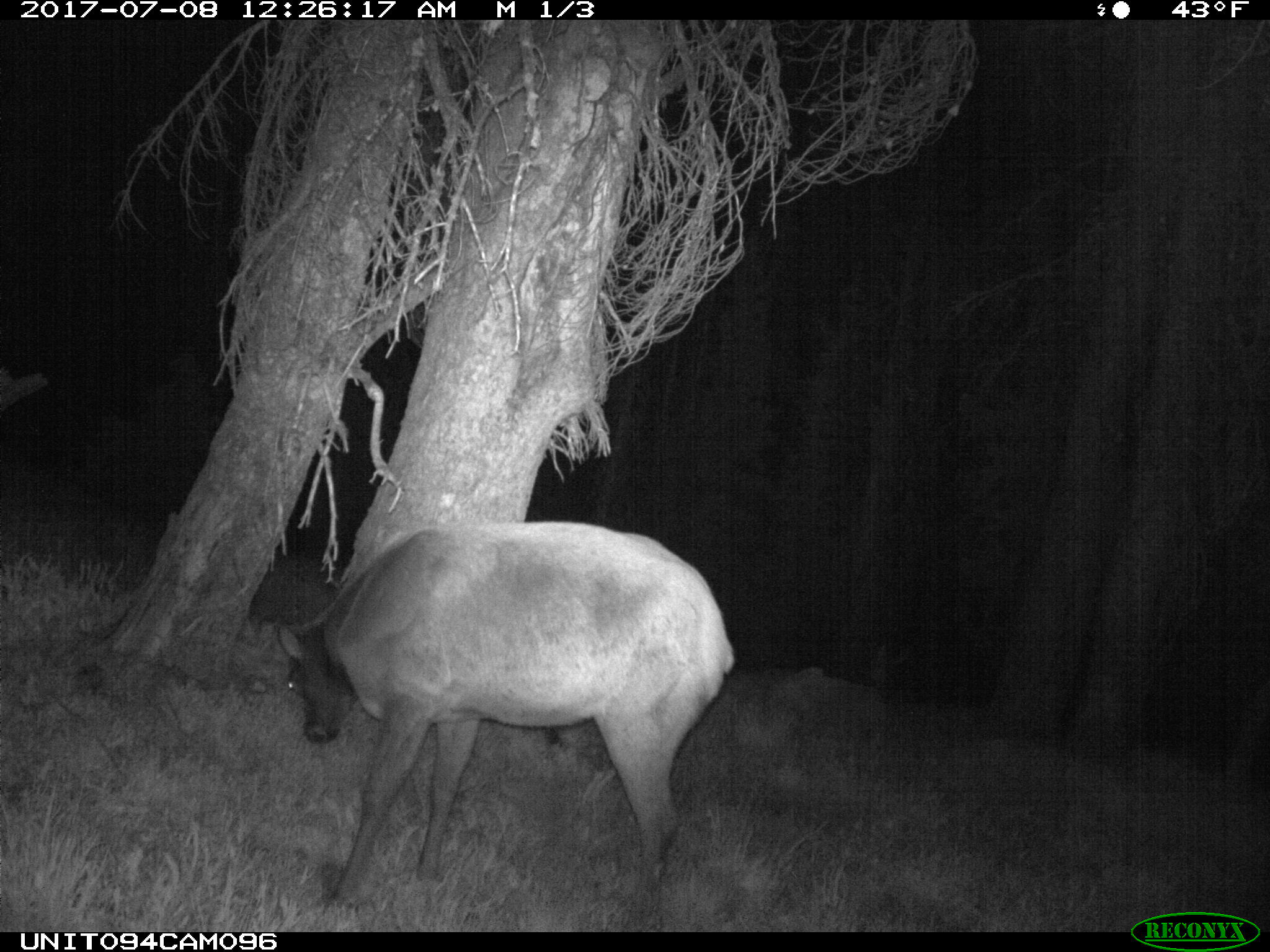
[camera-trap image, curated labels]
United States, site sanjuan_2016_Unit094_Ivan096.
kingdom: Animalia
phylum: Chordata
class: Mammalia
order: Artiodactyla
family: Cervidae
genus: Cervus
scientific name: Cervus elaphus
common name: red deer